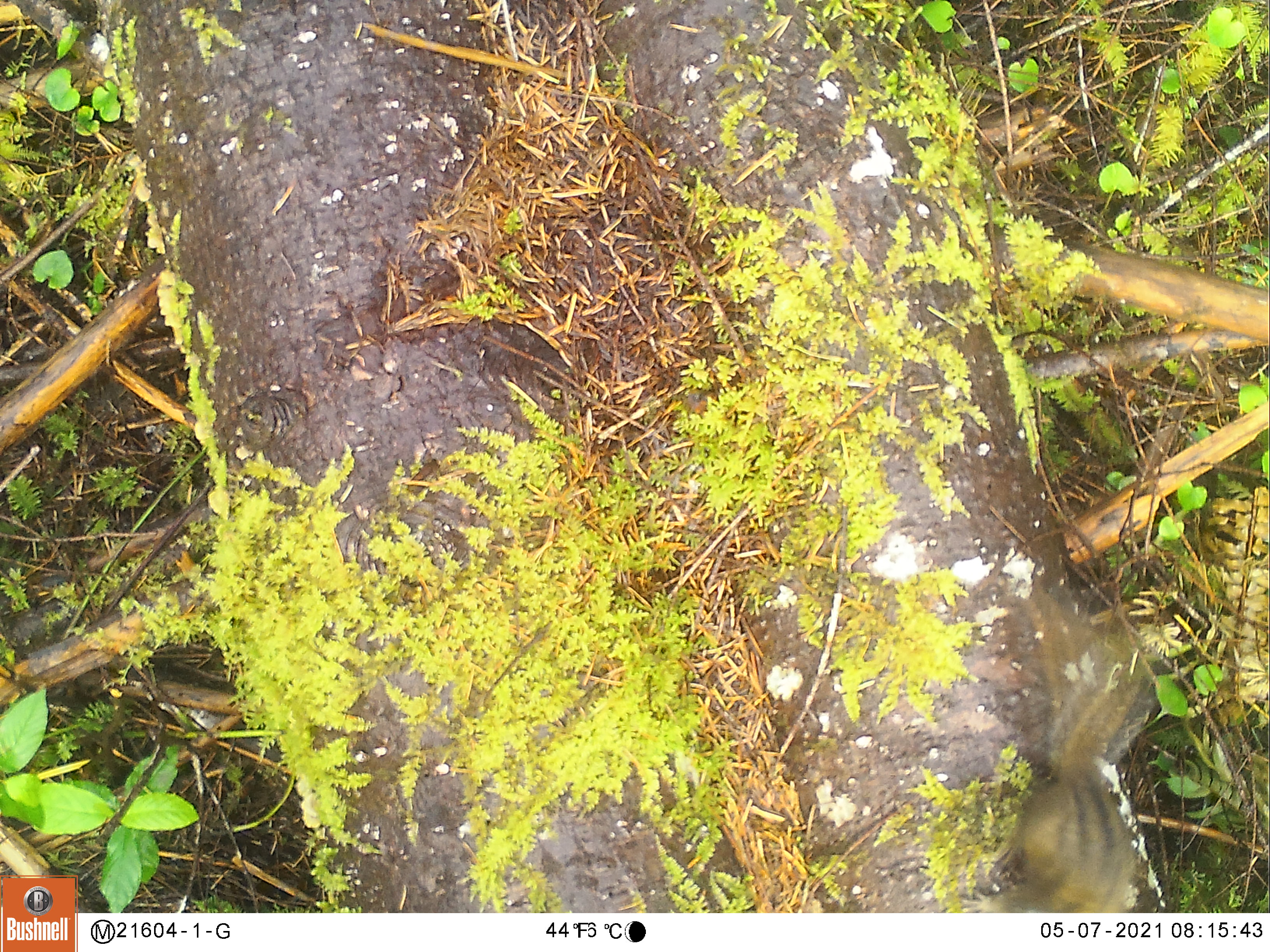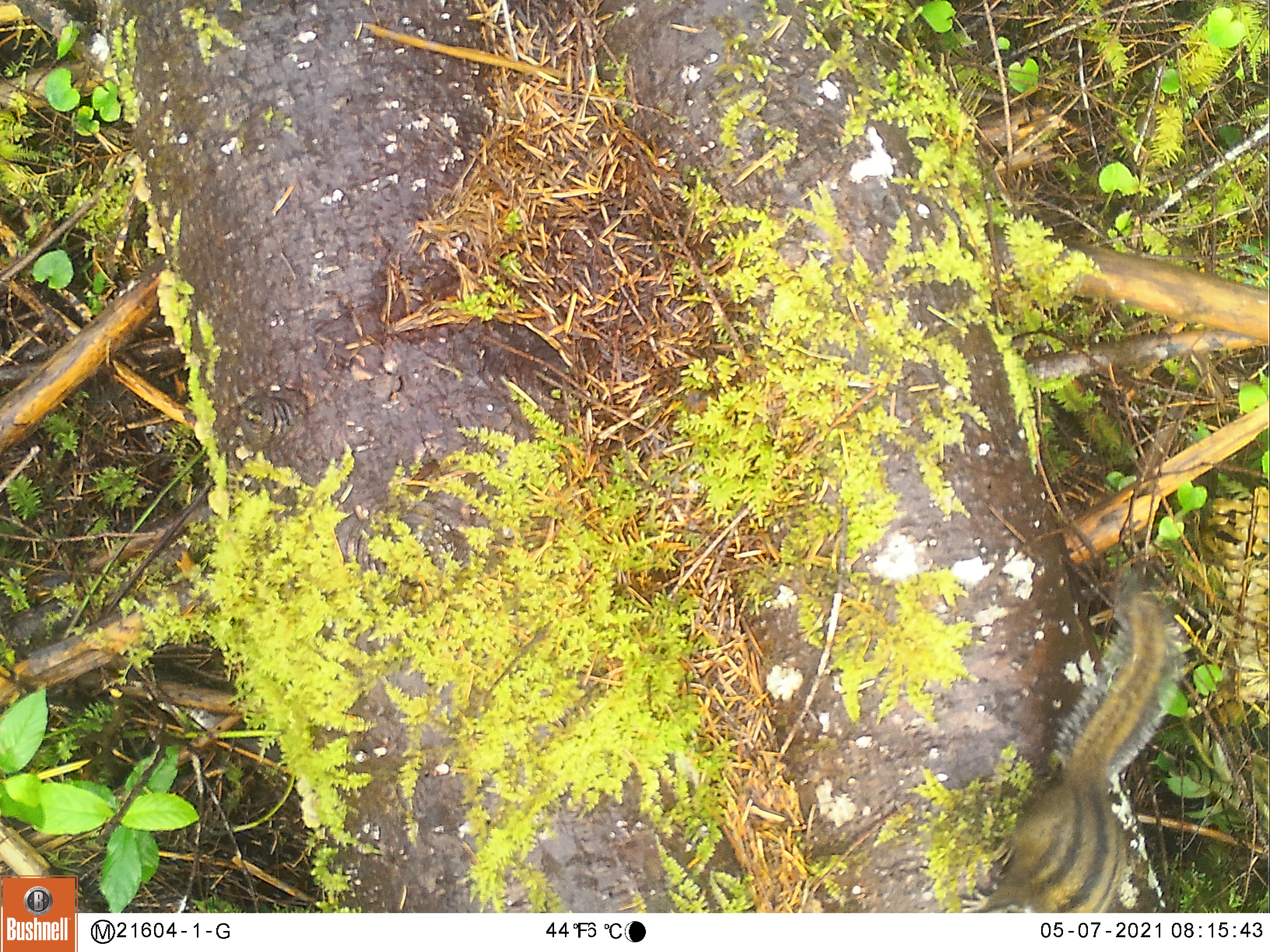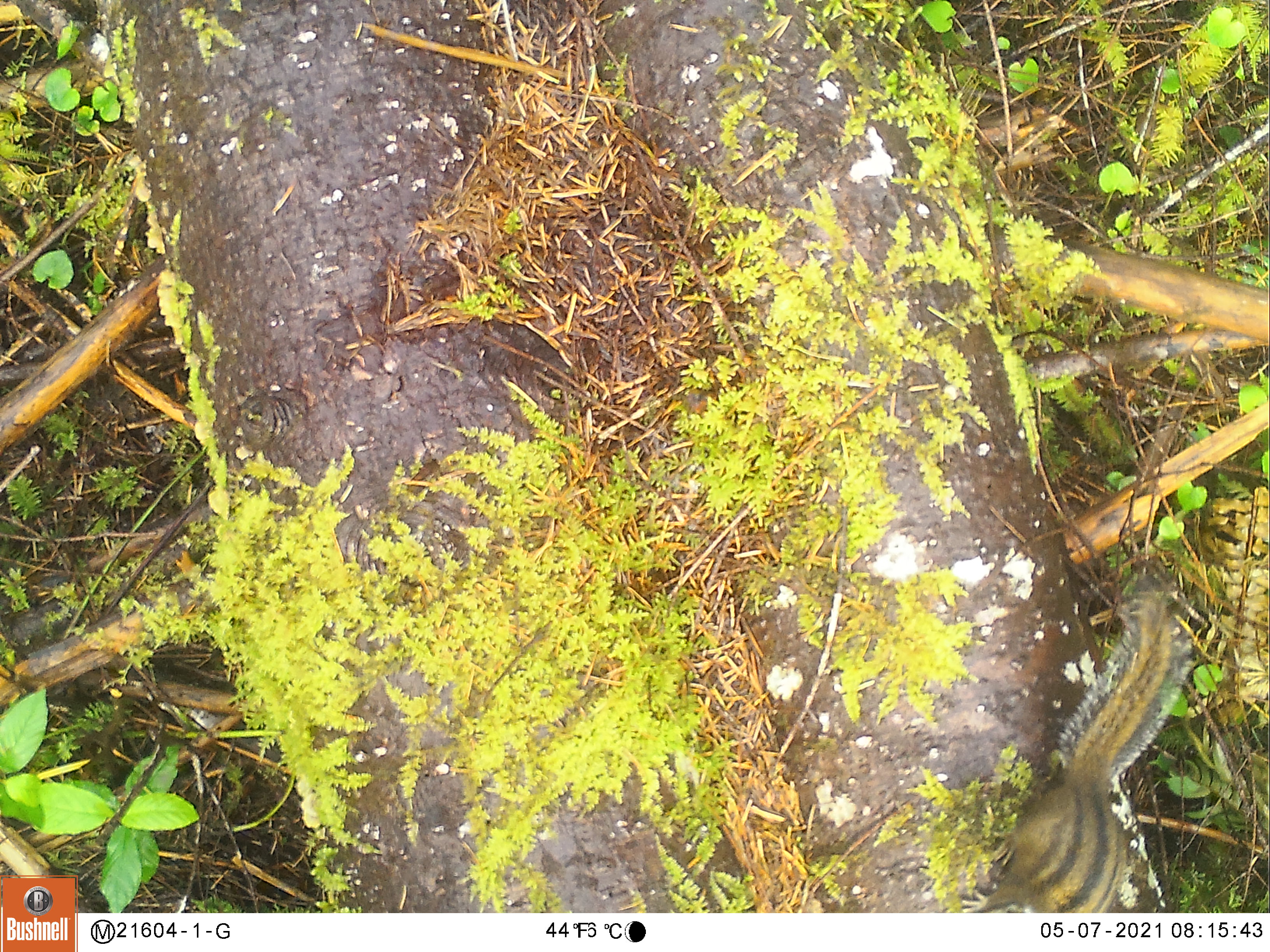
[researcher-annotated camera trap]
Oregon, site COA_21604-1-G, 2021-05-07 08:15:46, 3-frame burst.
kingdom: Animalia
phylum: Chordata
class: Mammalia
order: Rodentia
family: Sciuridae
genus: Neotamias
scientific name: Neotamias townsendii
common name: townsend's chipmunk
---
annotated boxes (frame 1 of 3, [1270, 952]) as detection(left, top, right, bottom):
townsend's chipmunk: detection(971, 596, 1157, 910)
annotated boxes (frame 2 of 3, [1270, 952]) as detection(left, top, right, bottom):
townsend's chipmunk: detection(966, 580, 1182, 908)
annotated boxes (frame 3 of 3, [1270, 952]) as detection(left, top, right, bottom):
townsend's chipmunk: detection(965, 580, 1193, 908)